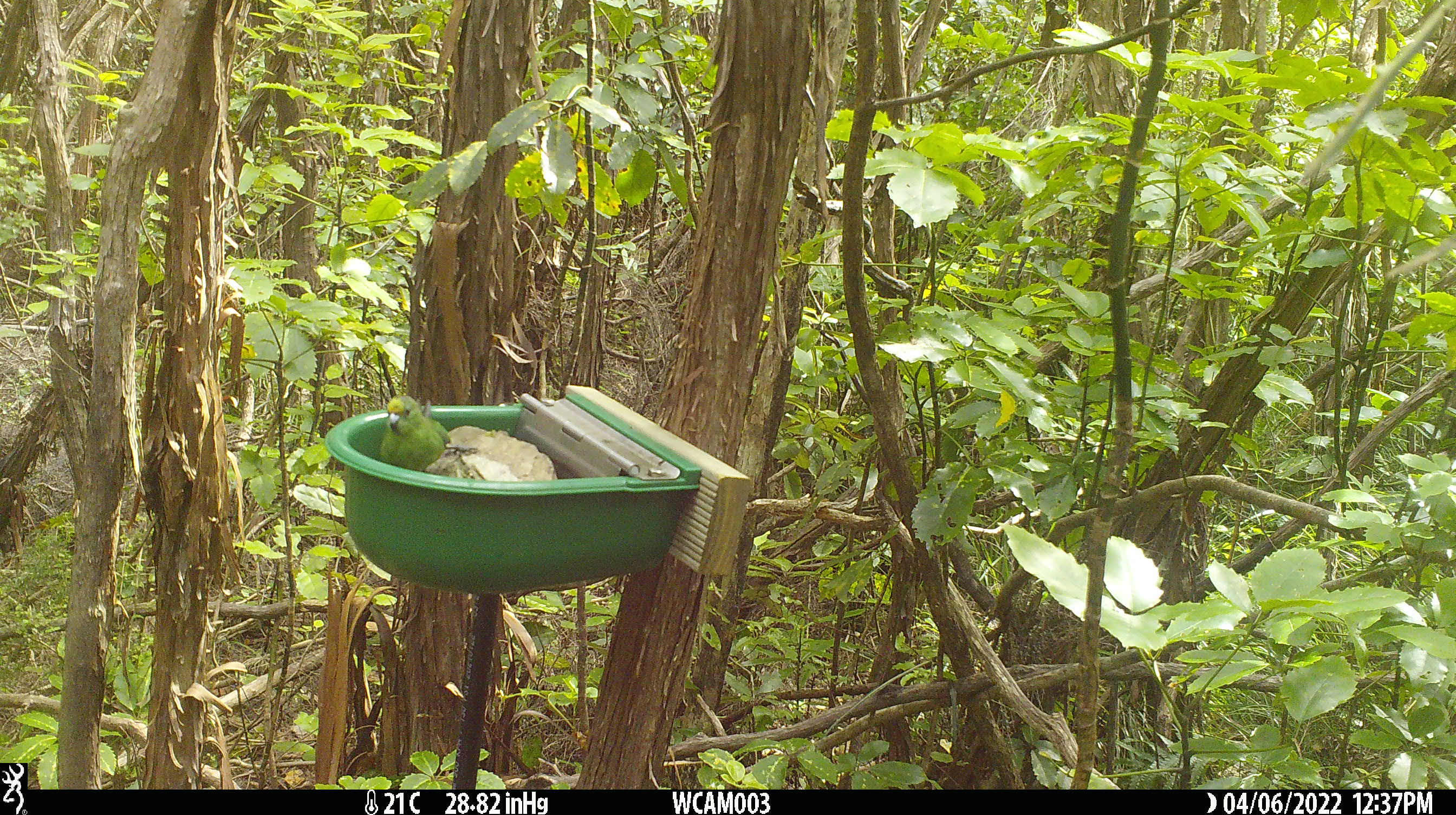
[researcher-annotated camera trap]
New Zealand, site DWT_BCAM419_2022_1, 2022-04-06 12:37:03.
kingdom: Animalia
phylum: Chordata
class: Aves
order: Psittaciformes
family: Psittaculidae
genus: Cyanoramphus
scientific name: Cyanoramphus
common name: parakeet